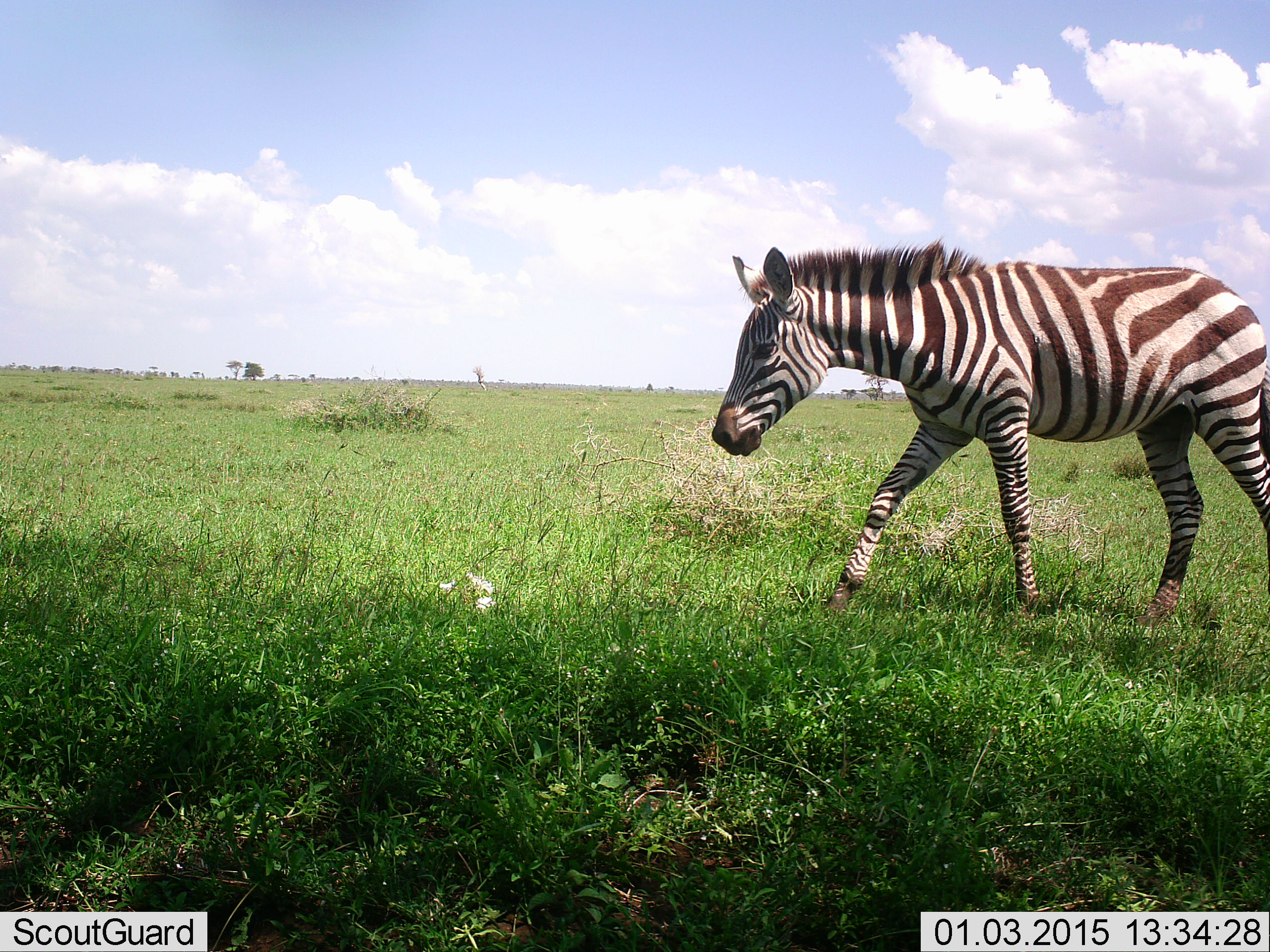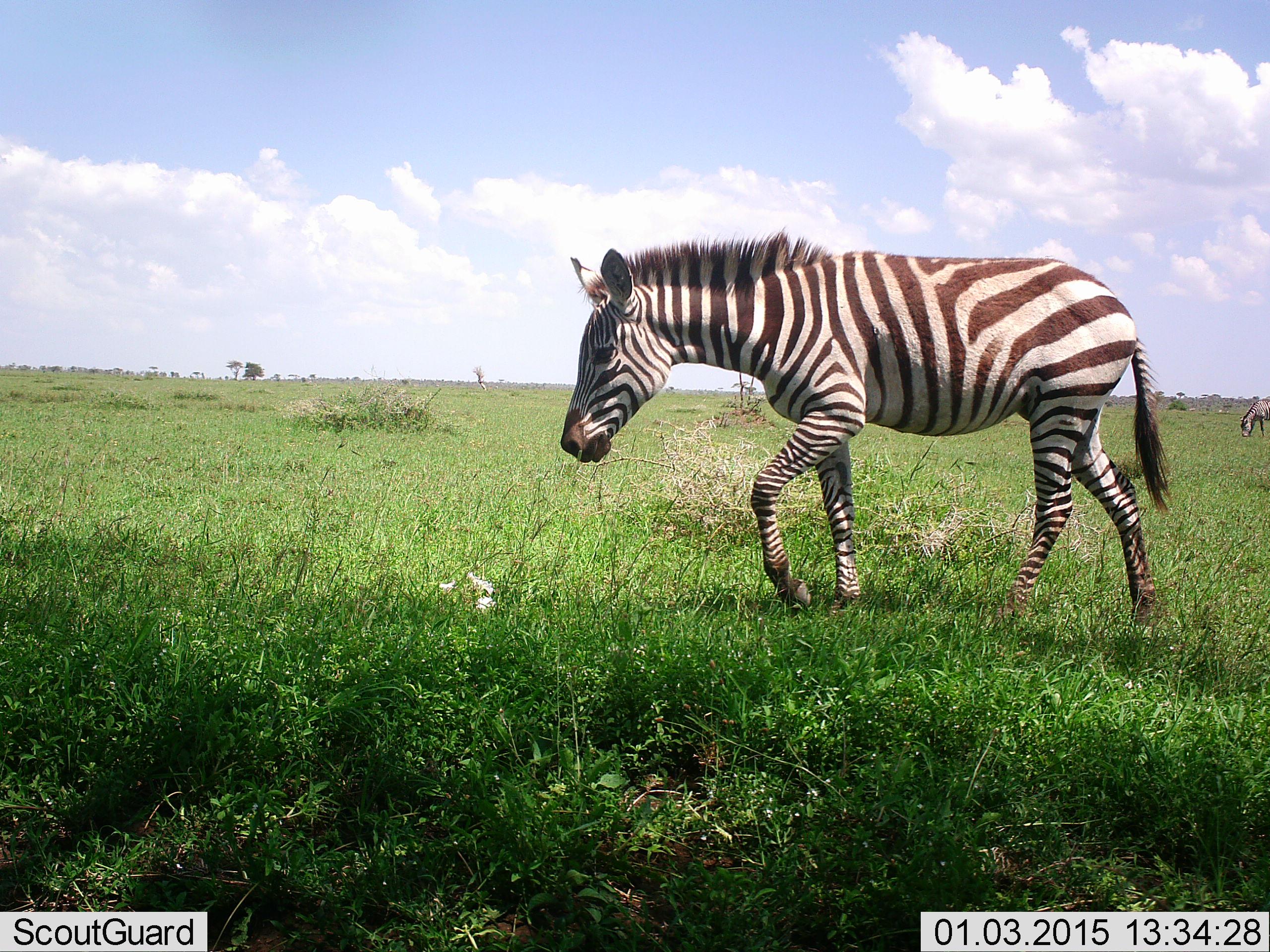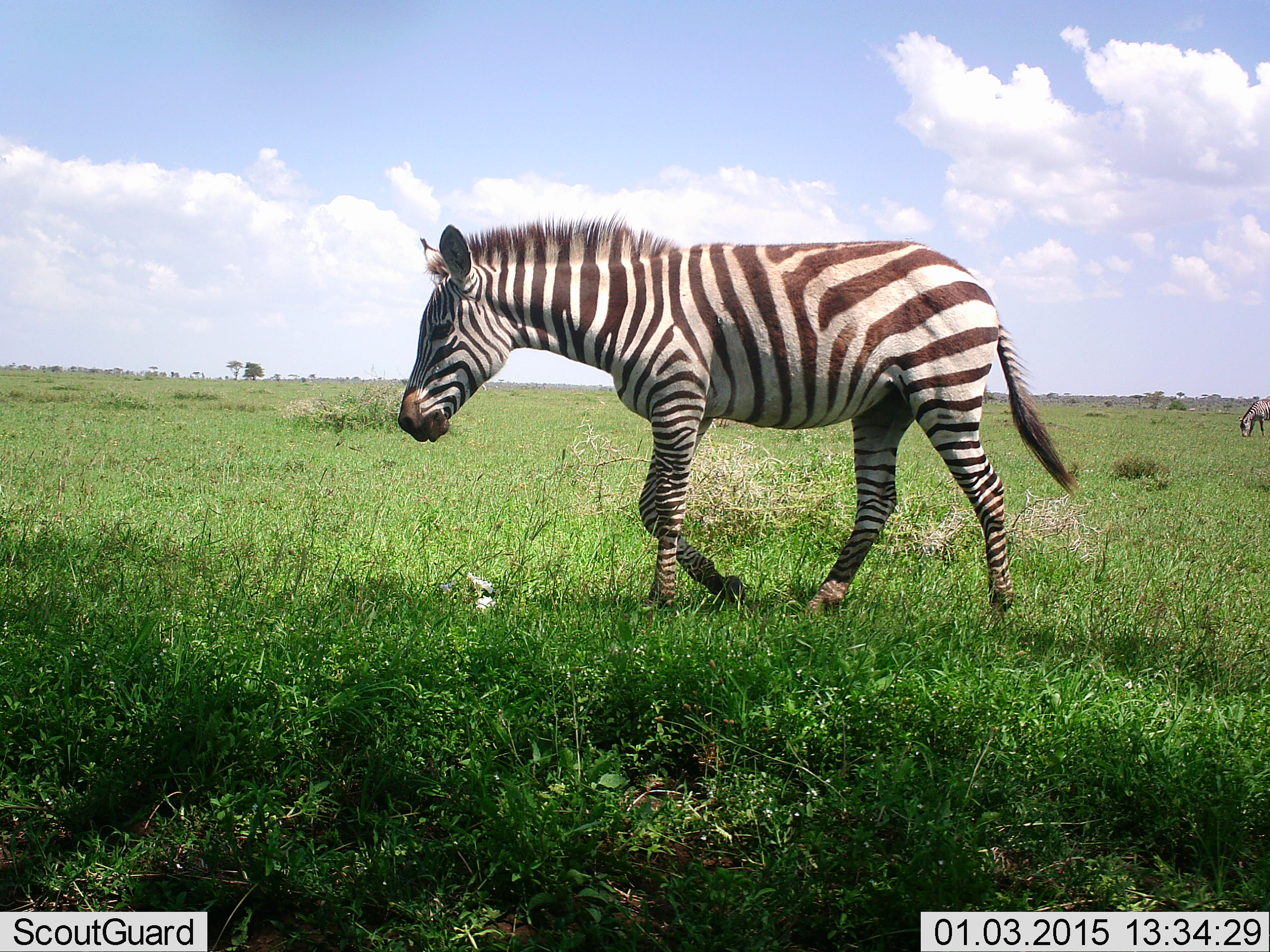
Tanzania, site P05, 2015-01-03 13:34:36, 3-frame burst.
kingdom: Animalia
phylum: Chordata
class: Mammalia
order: Perissodactyla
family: Equidae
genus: Equus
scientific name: Equus quagga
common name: plains zebra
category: zebra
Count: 2.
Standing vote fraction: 20%.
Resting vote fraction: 0%.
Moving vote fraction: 100%.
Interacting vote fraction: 0%.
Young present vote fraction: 0%.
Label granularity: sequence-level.